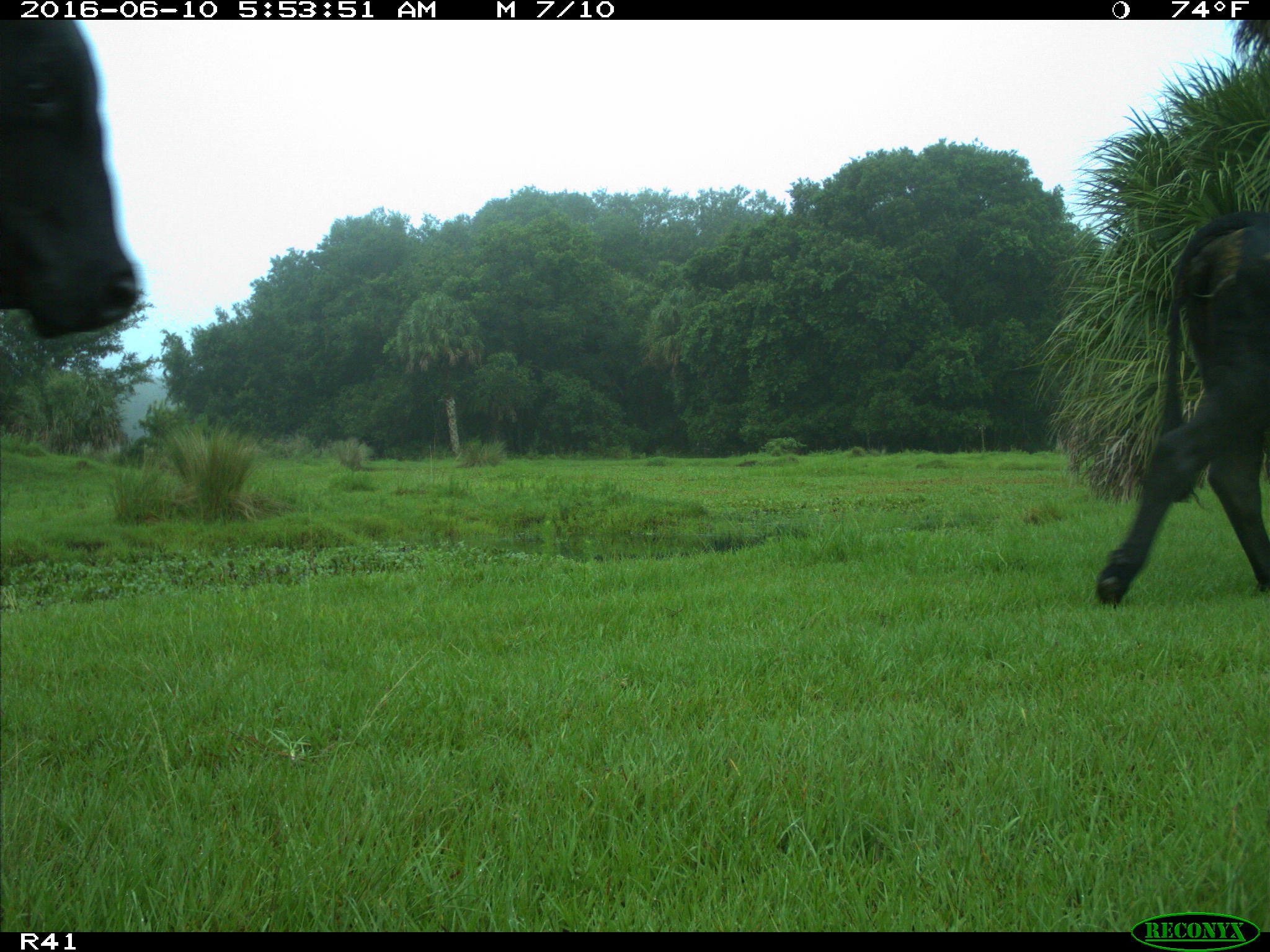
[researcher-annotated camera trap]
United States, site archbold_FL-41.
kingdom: Animalia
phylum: Chordata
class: Mammalia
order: Artiodactyla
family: Bovidae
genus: Bos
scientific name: Bos taurus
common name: domestic cow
Bos taurus (domestic cow).